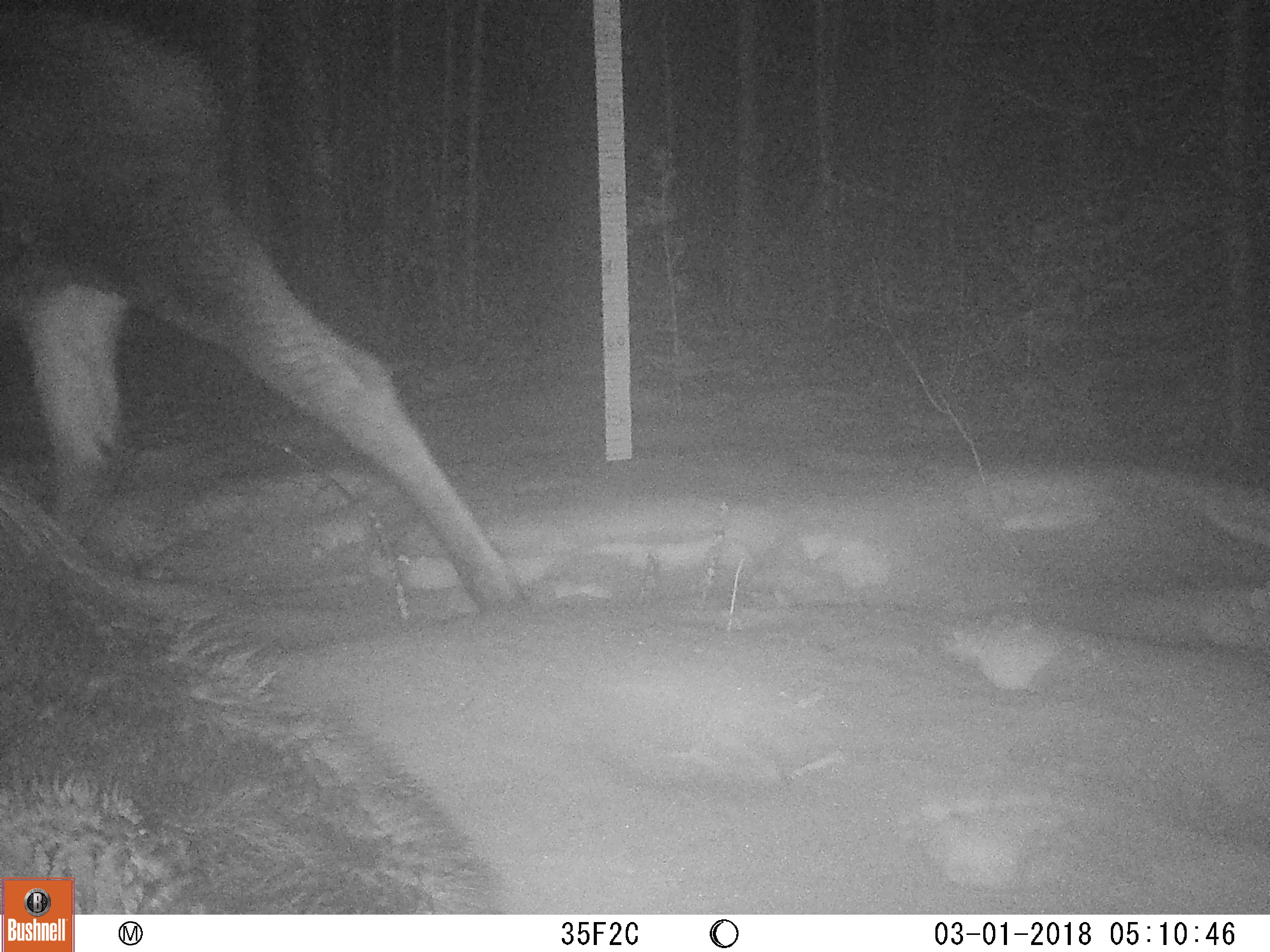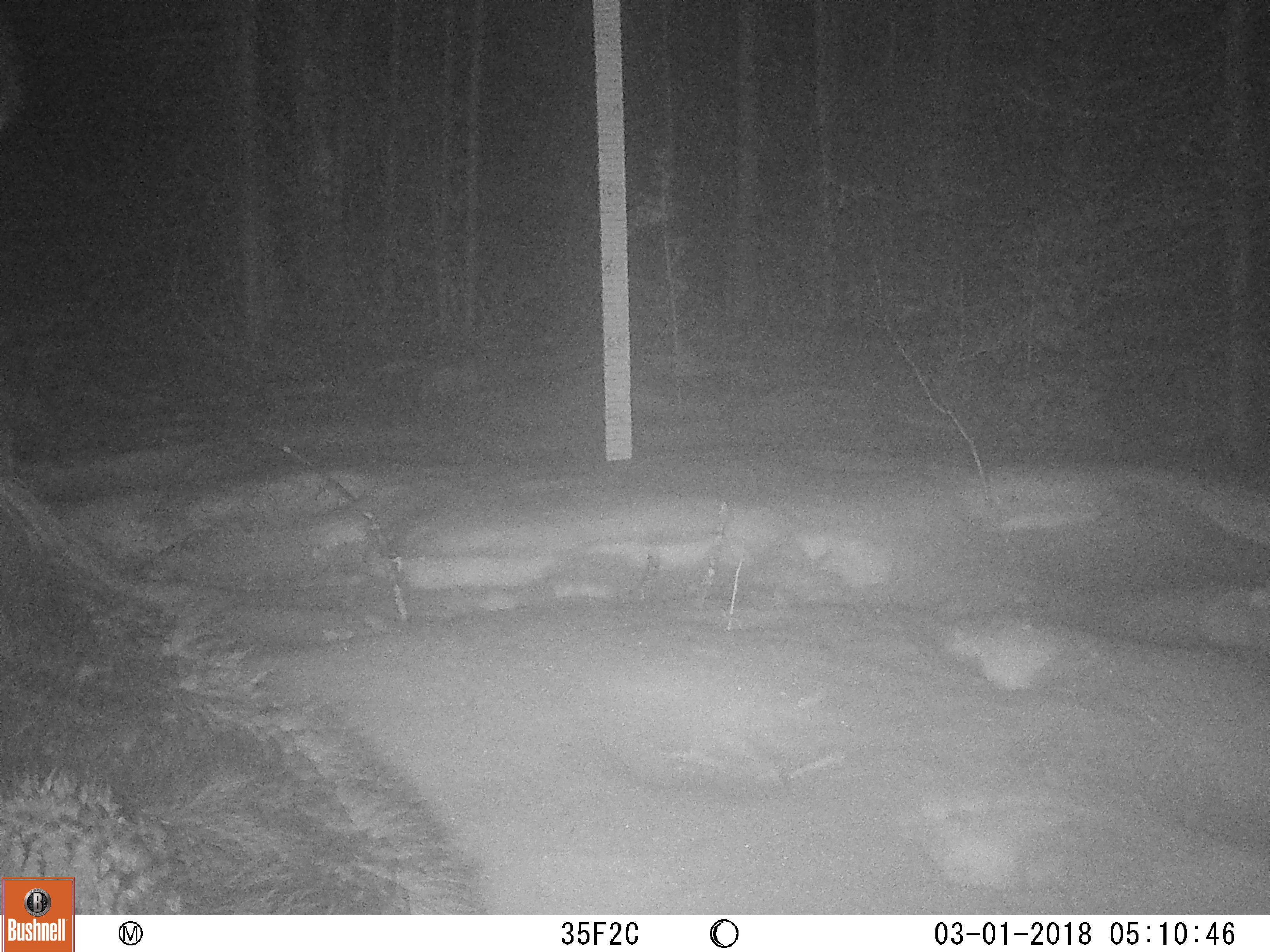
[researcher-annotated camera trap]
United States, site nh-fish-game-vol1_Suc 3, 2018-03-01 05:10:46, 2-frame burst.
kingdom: Animalia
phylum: Chordata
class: Mammalia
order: Artiodactyla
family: Cervidae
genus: Alces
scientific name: Alces alces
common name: moose